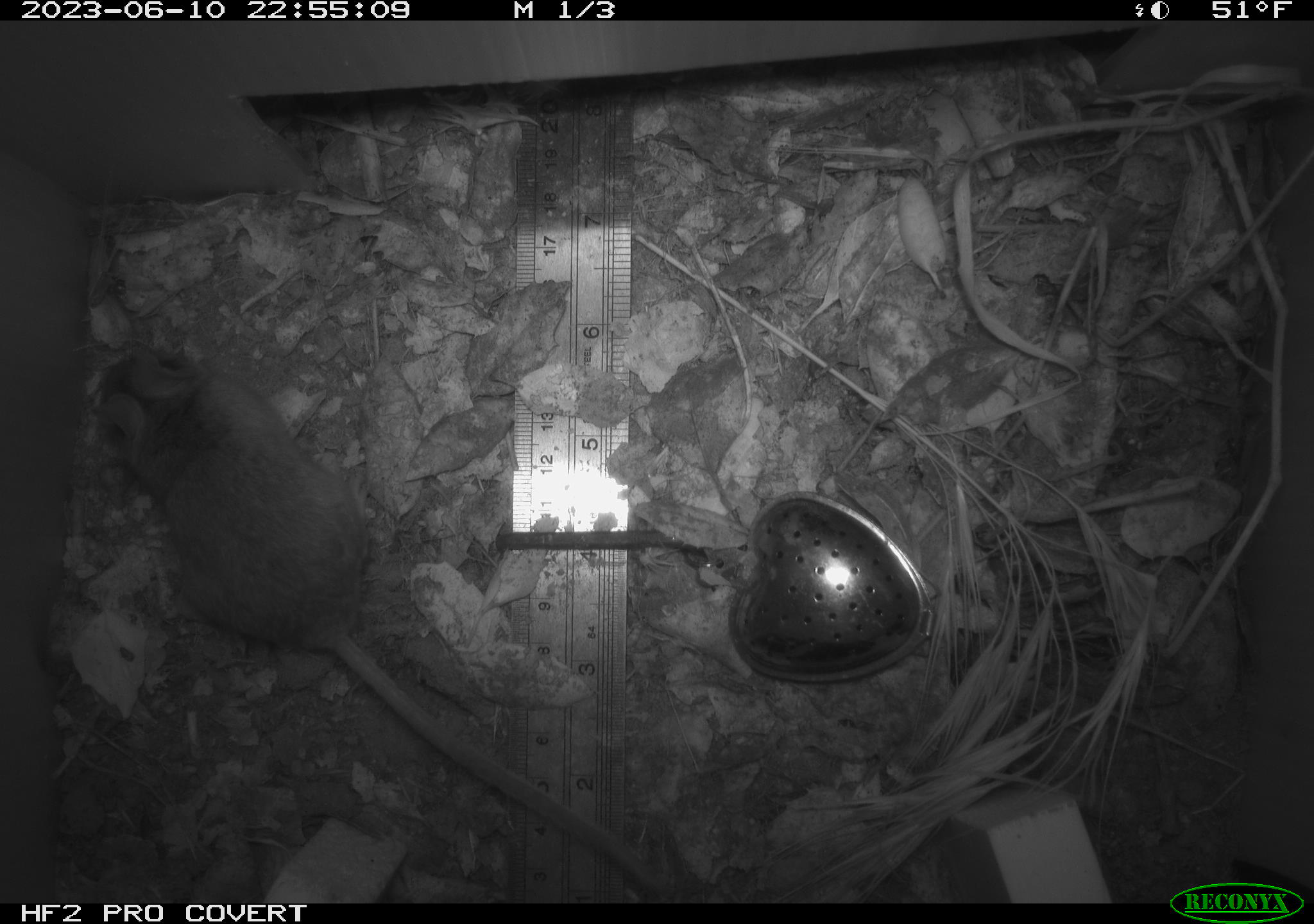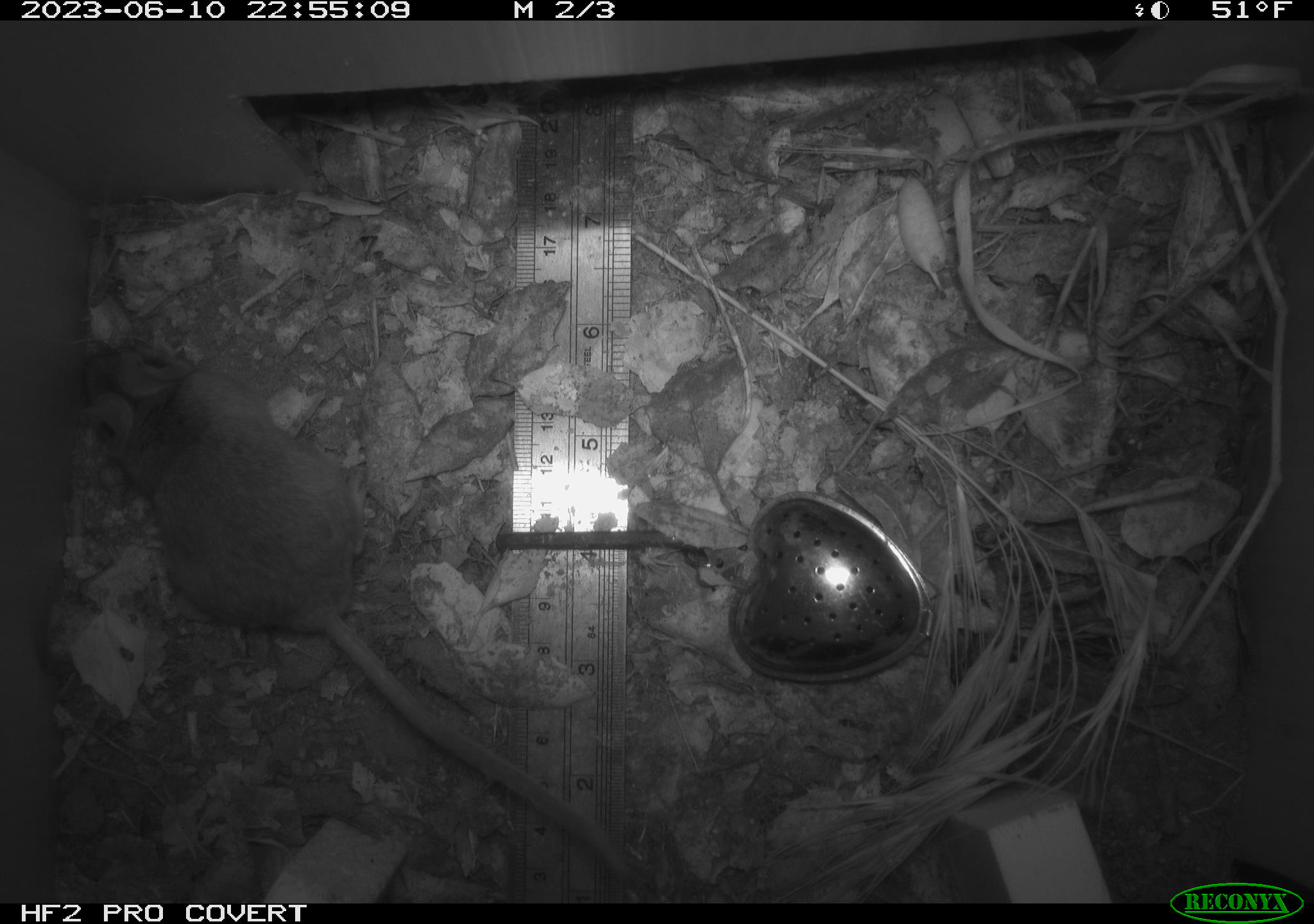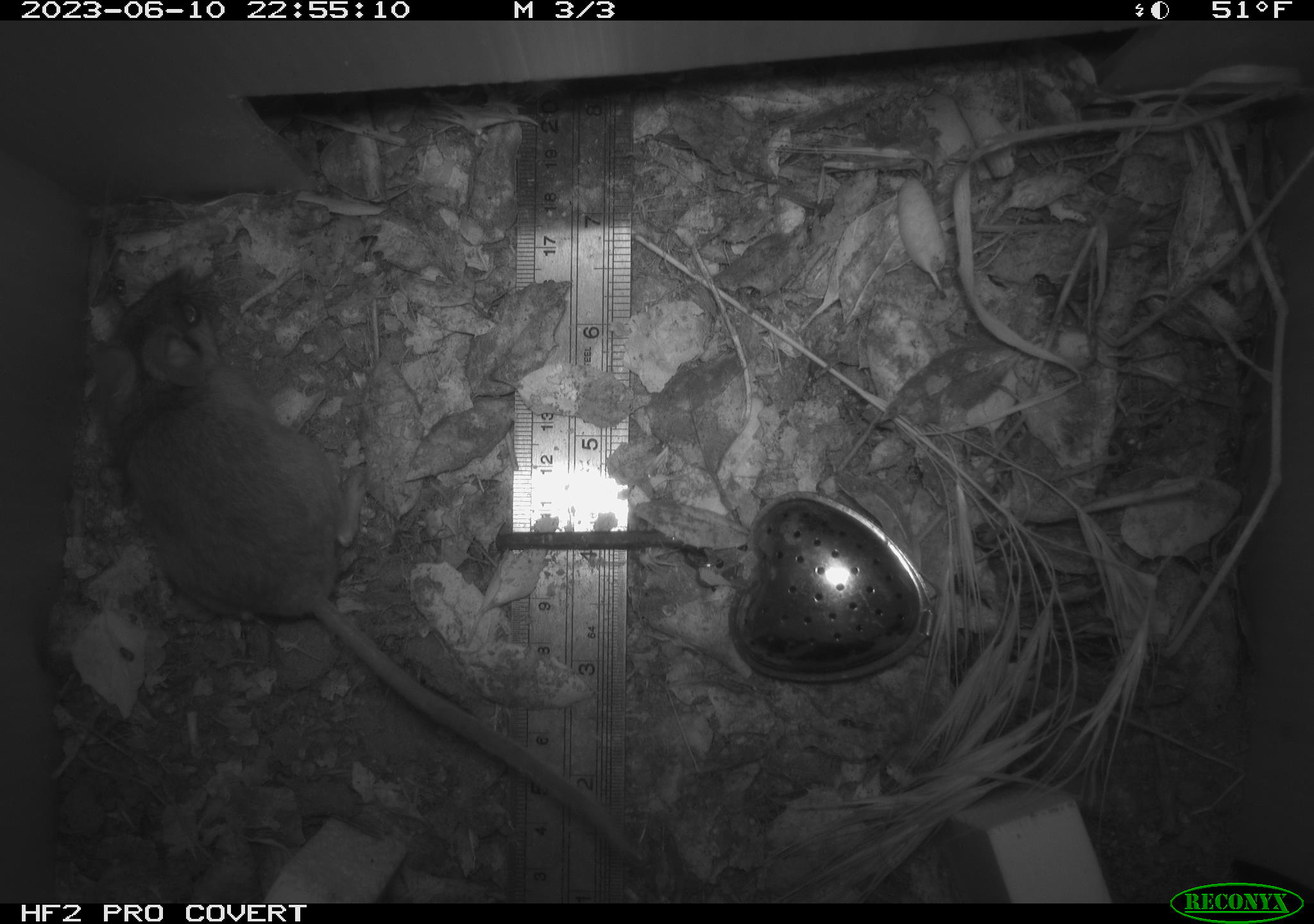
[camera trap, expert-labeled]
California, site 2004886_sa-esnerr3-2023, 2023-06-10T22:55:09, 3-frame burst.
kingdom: Animalia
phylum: Chordata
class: Mammalia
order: Rodentia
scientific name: Rodentia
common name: mouse species